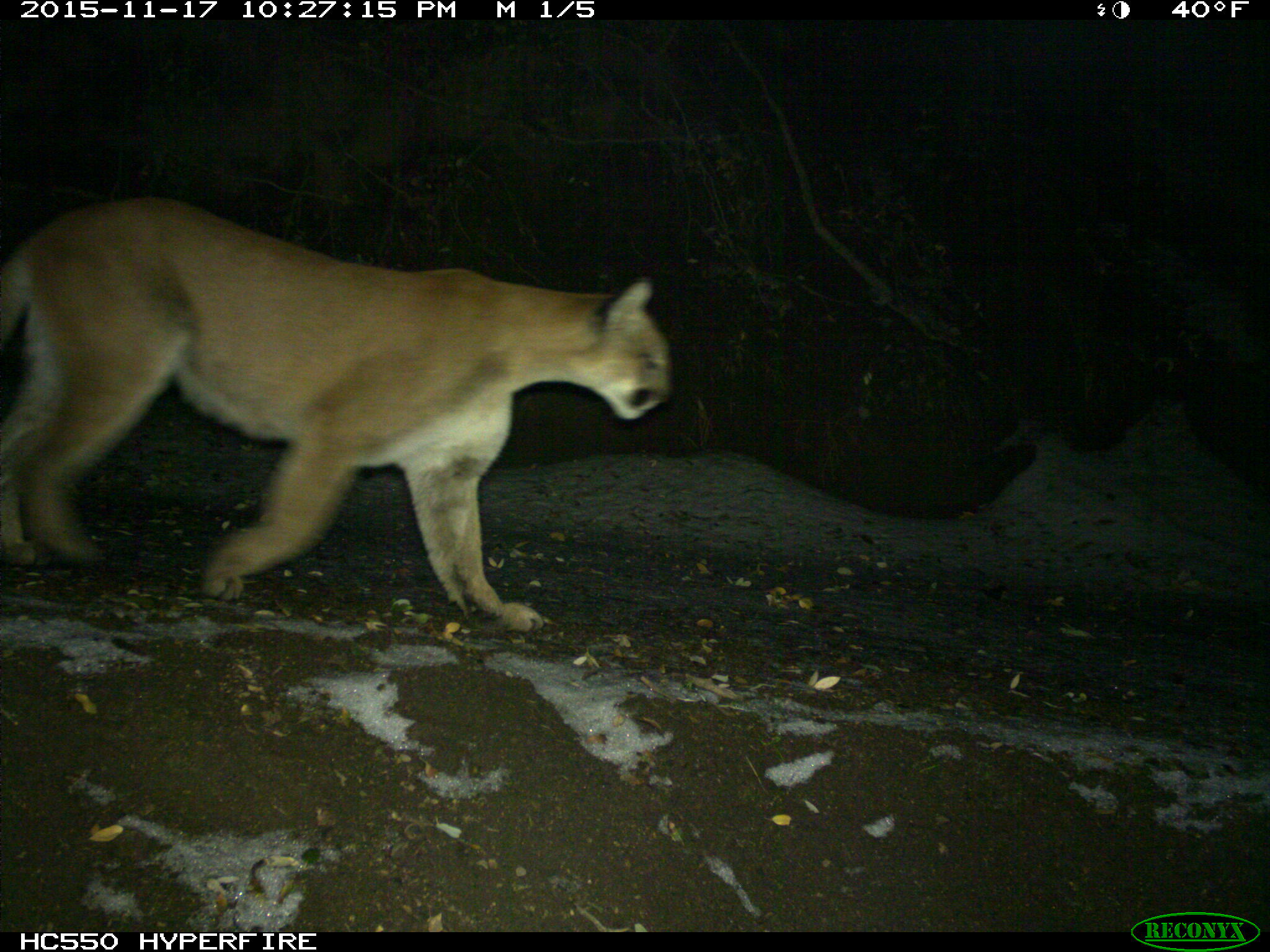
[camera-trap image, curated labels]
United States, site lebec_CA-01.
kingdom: Animalia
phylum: Chordata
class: Mammalia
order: Carnivora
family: Felidae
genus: Puma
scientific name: Puma concolor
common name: mountain lion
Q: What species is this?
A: Puma concolor (mountain lion).